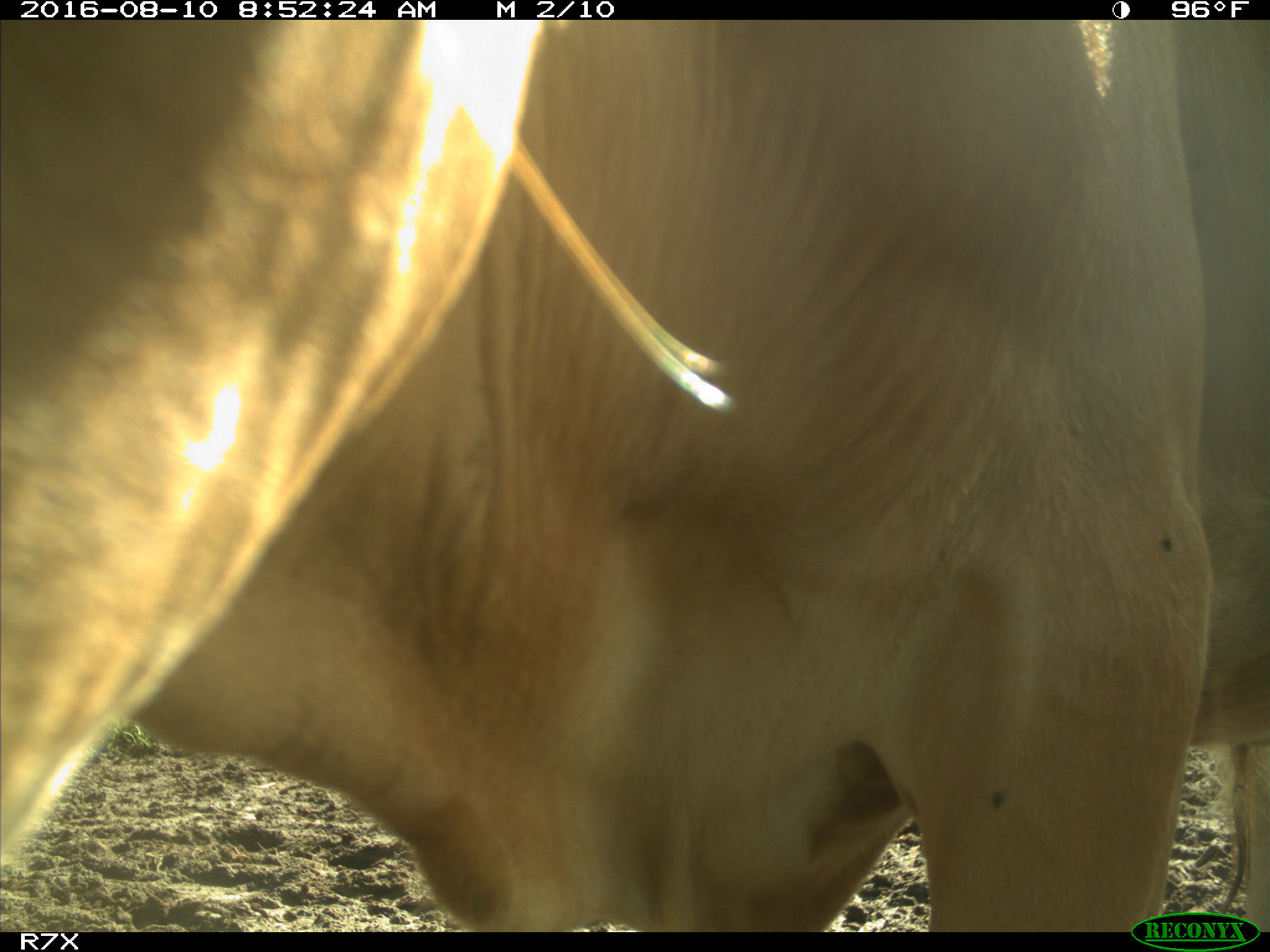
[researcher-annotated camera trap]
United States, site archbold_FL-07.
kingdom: Animalia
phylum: Chordata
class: Mammalia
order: Artiodactyla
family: Bovidae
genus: Bos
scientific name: Bos taurus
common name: domestic cow